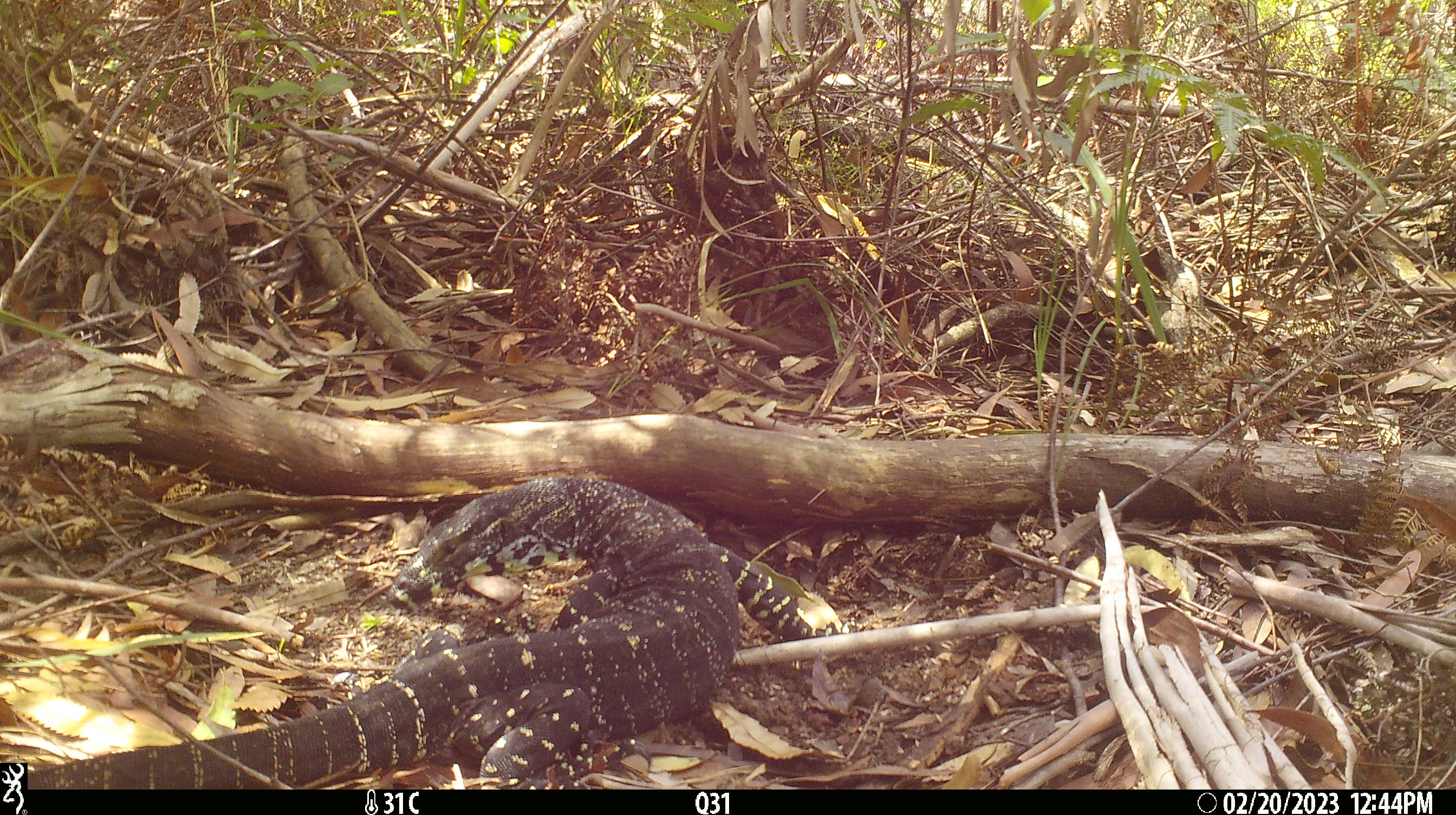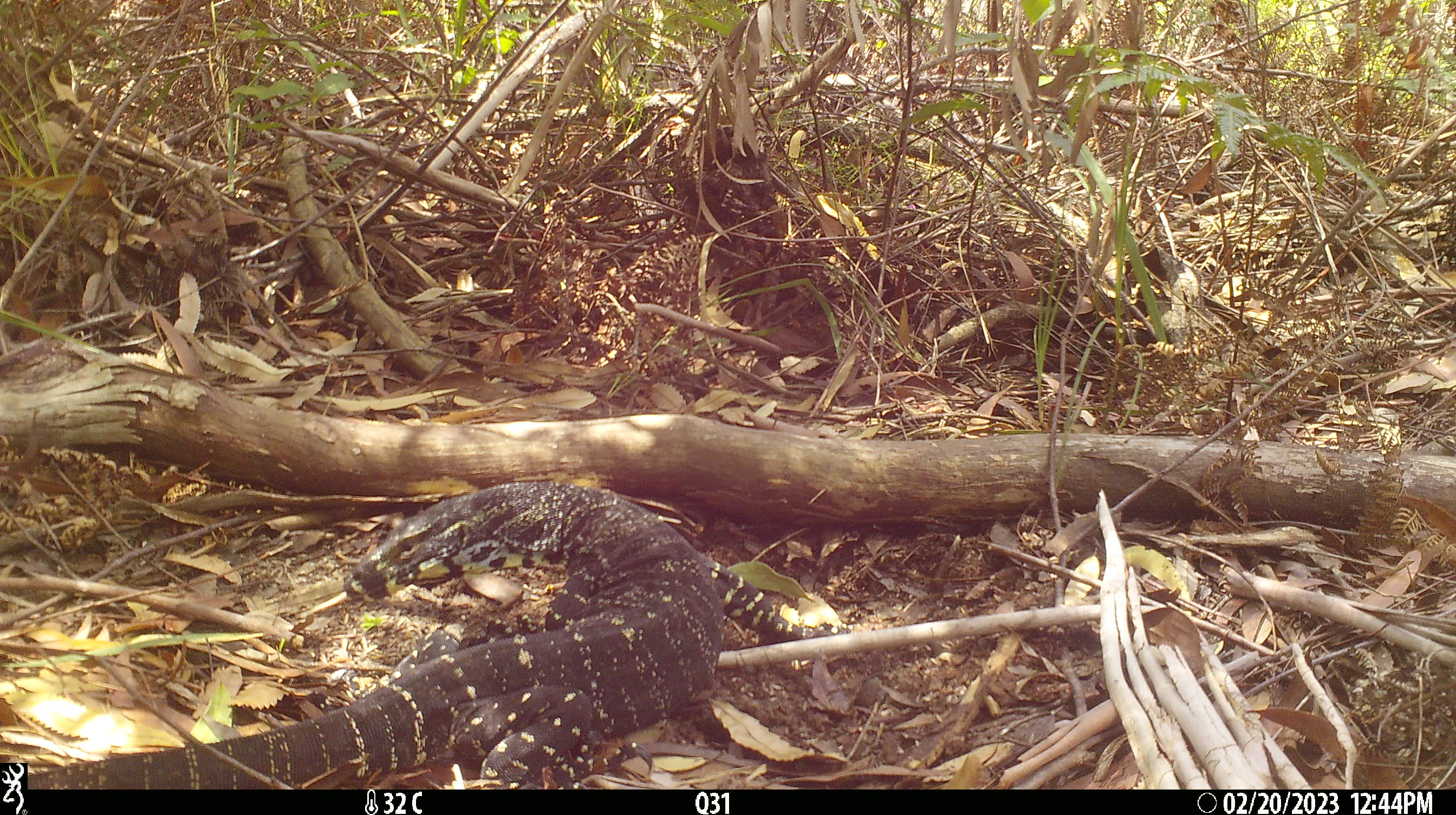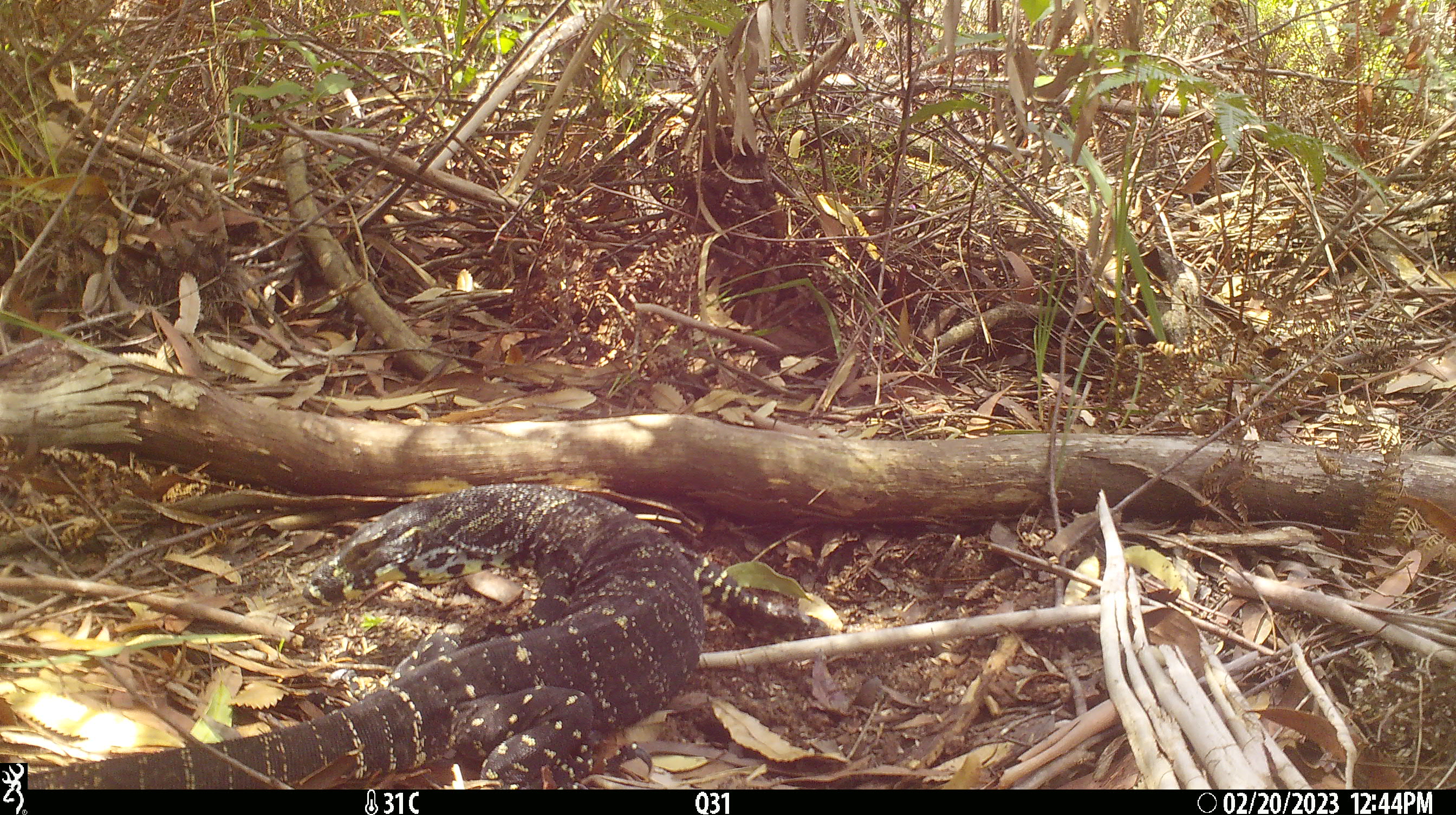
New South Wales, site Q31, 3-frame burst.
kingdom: Animalia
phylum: Chordata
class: Reptilia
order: Squamata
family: Varanidae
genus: Varanus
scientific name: Varanus varius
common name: lace monitor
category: goanna